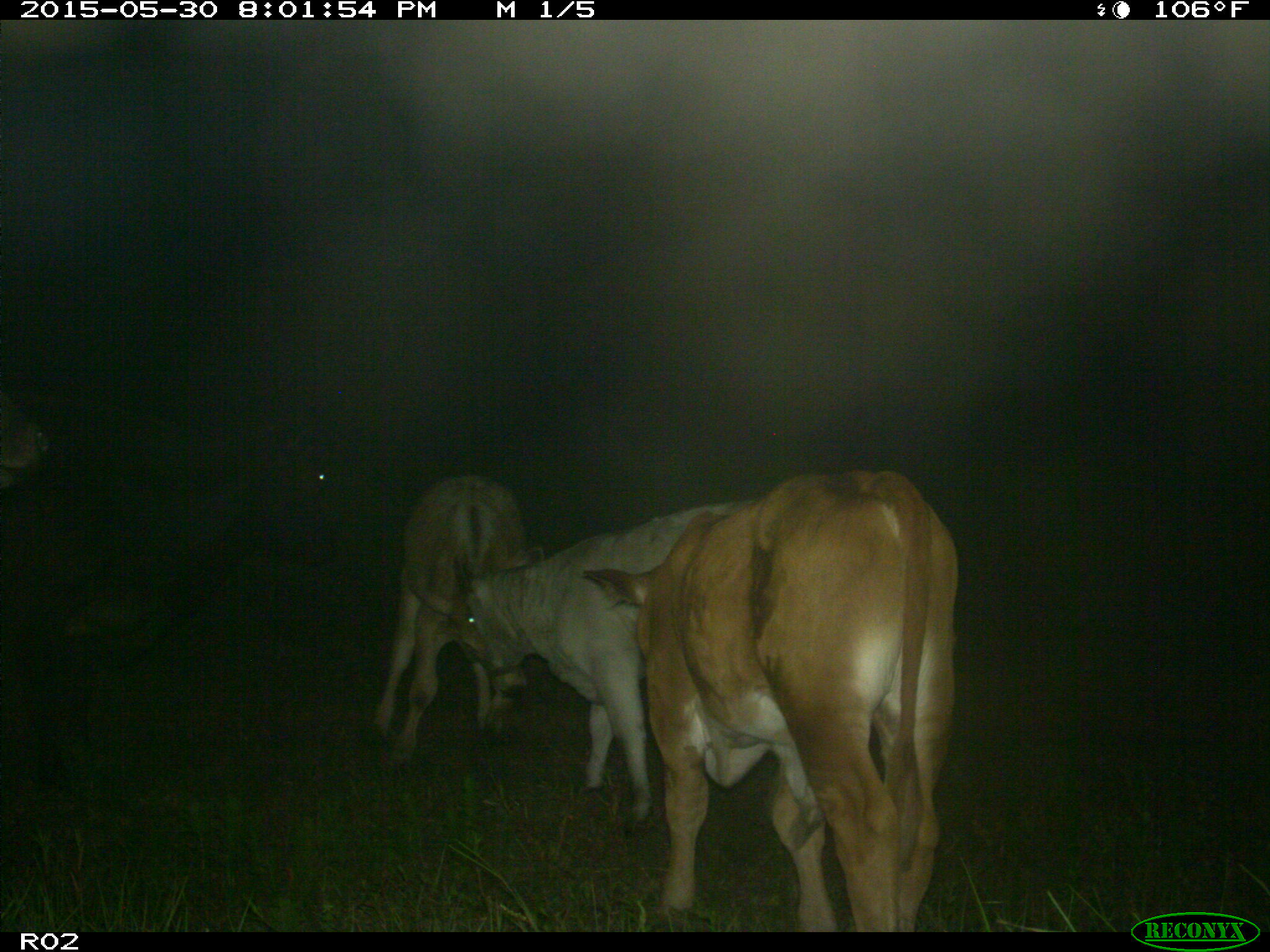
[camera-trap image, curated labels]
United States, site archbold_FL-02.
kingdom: Animalia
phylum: Chordata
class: Mammalia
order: Artiodactyla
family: Bovidae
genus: Bos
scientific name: Bos taurus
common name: domestic cow